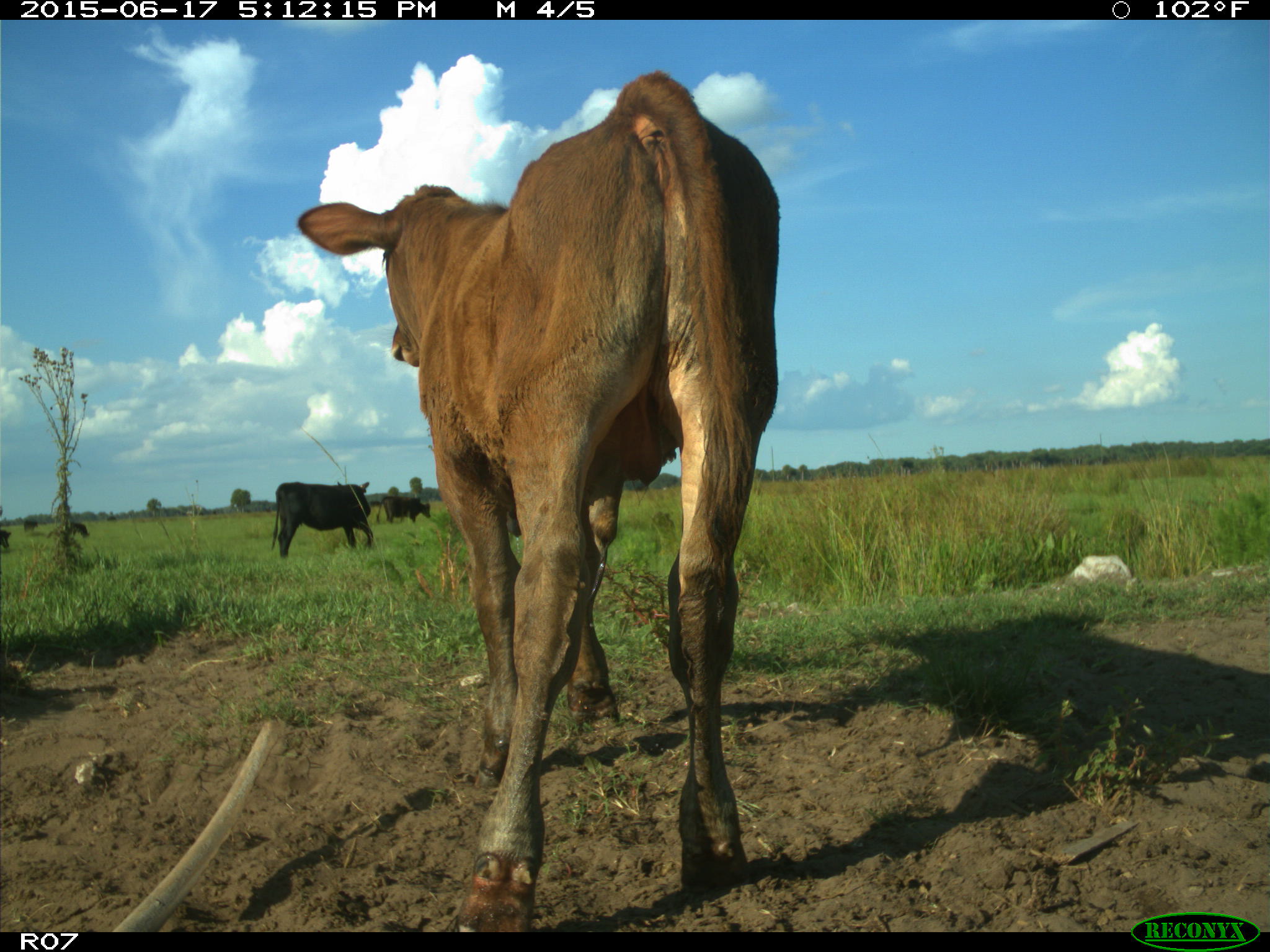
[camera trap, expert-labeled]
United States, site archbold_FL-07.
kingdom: Animalia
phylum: Chordata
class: Mammalia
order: Artiodactyla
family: Bovidae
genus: Bos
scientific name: Bos taurus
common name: domestic cow